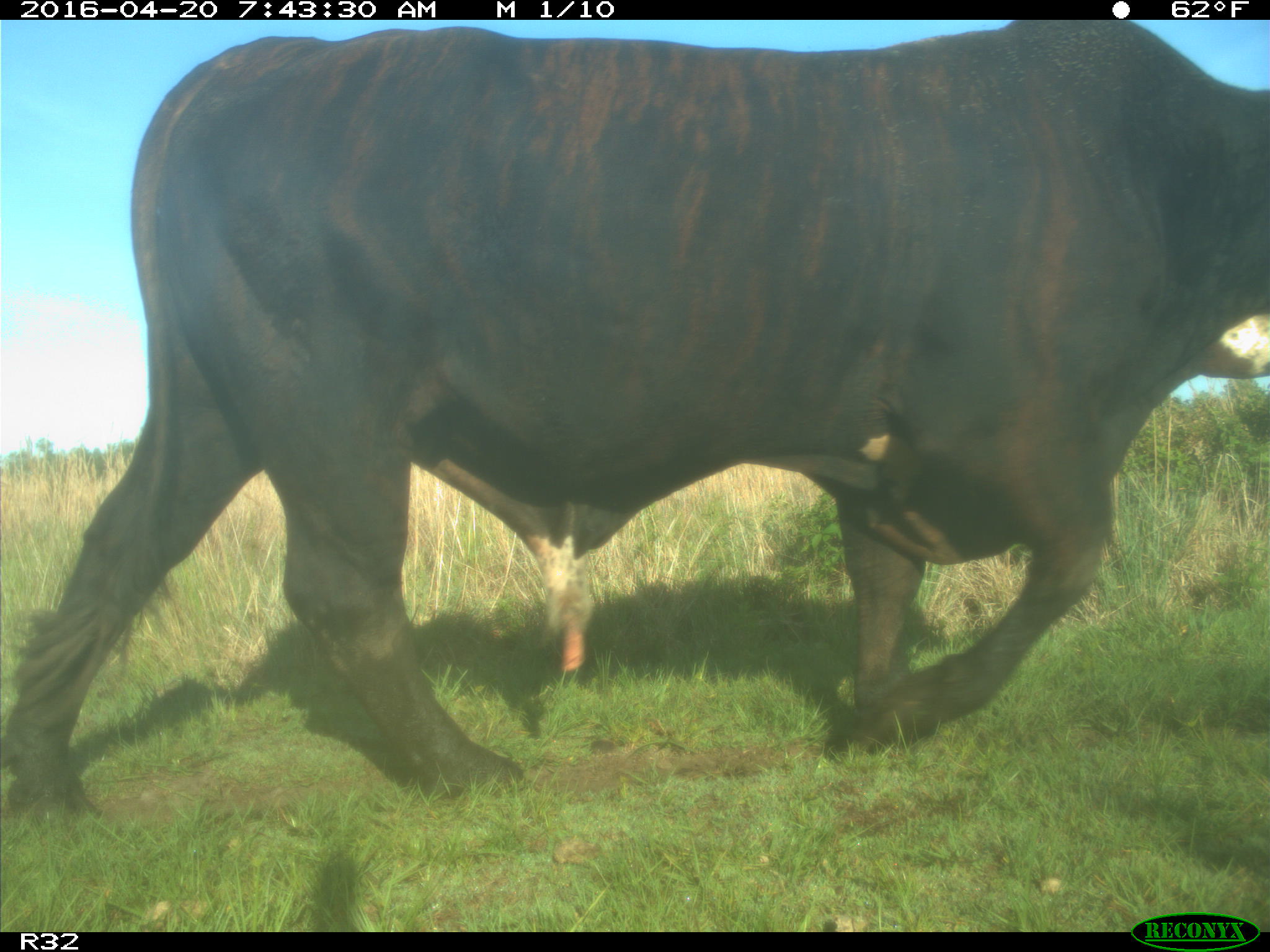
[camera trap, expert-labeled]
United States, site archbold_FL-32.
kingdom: Animalia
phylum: Chordata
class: Mammalia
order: Artiodactyla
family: Bovidae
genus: Bos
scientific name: Bos taurus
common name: domestic cow